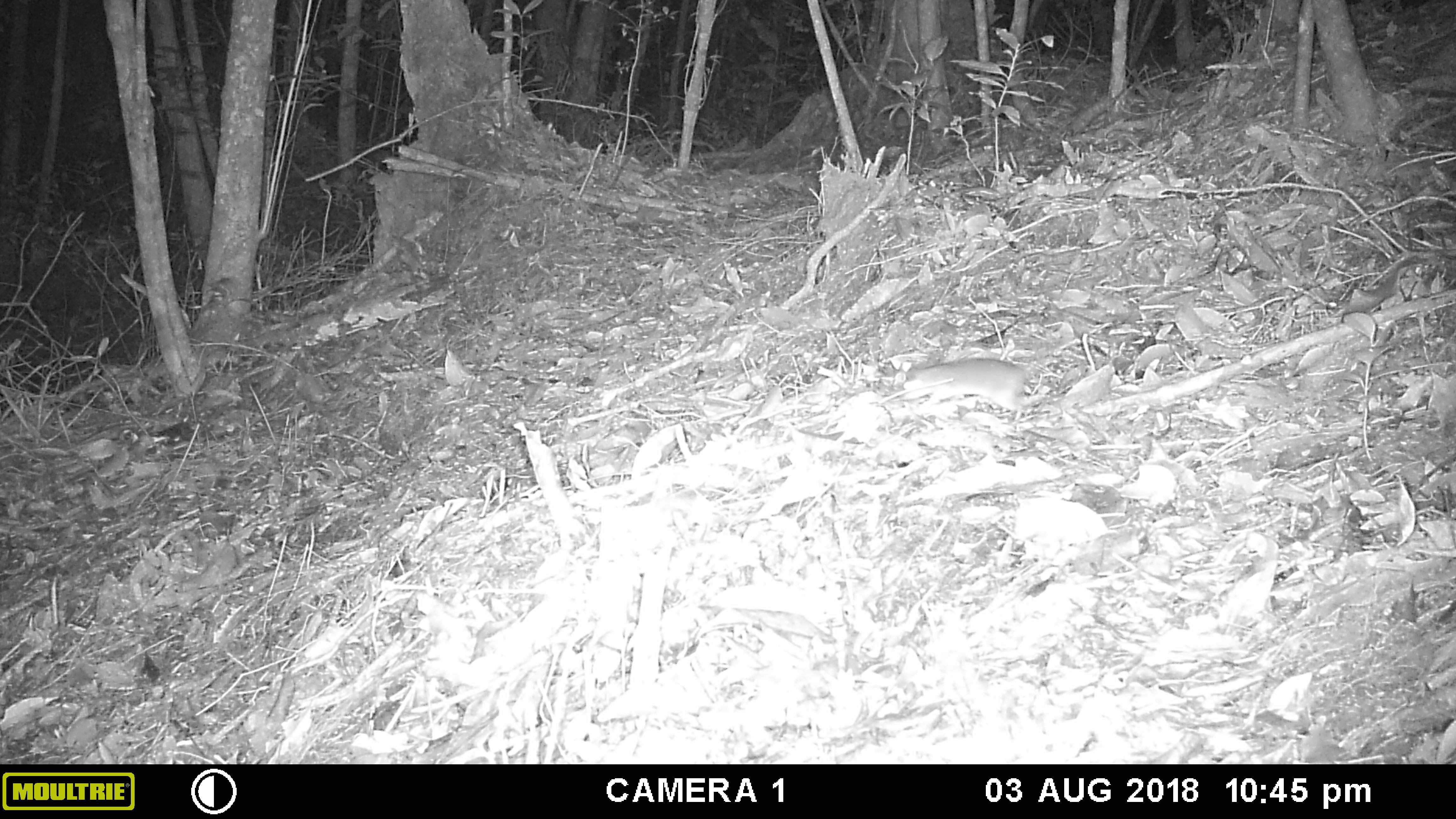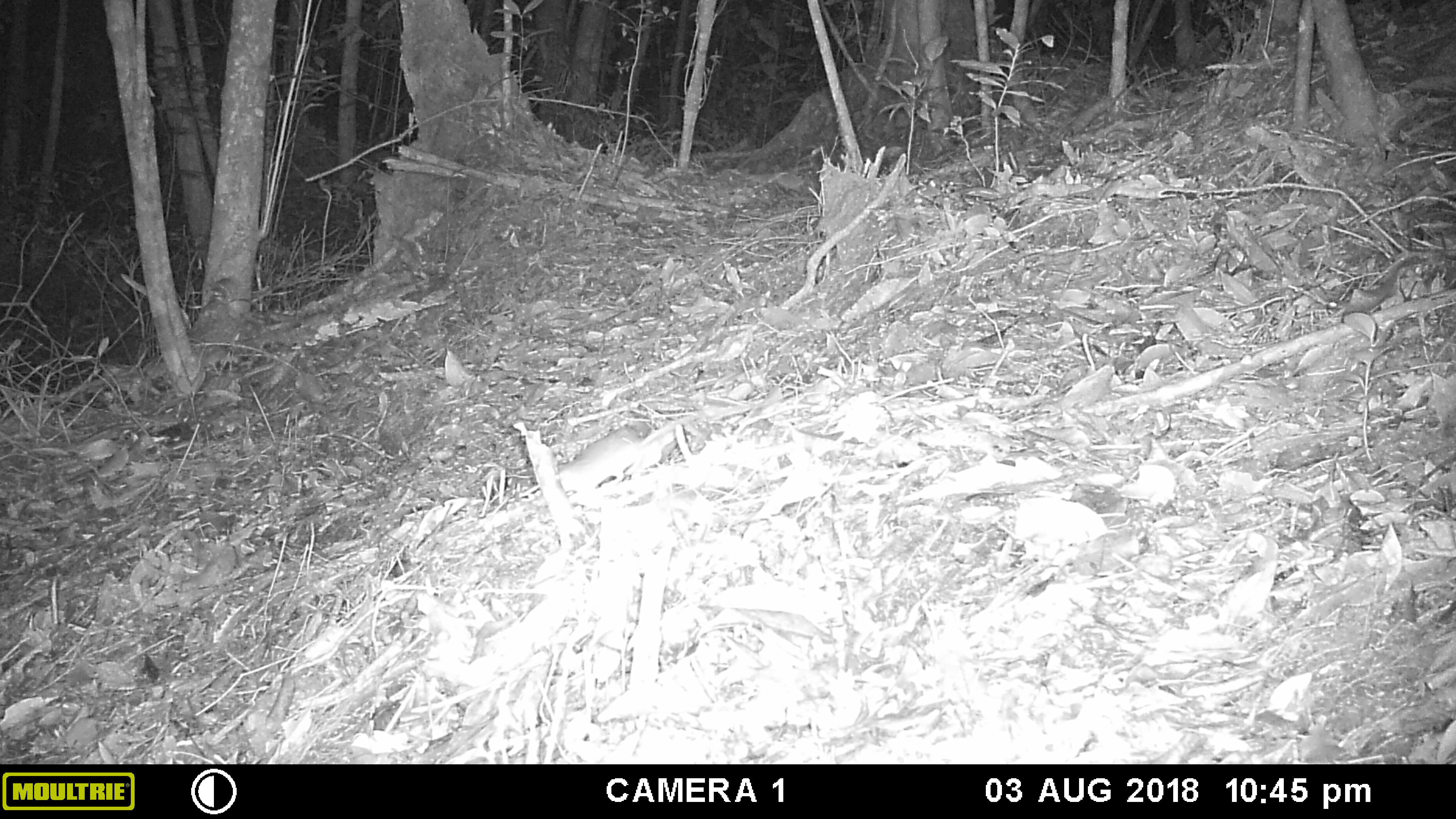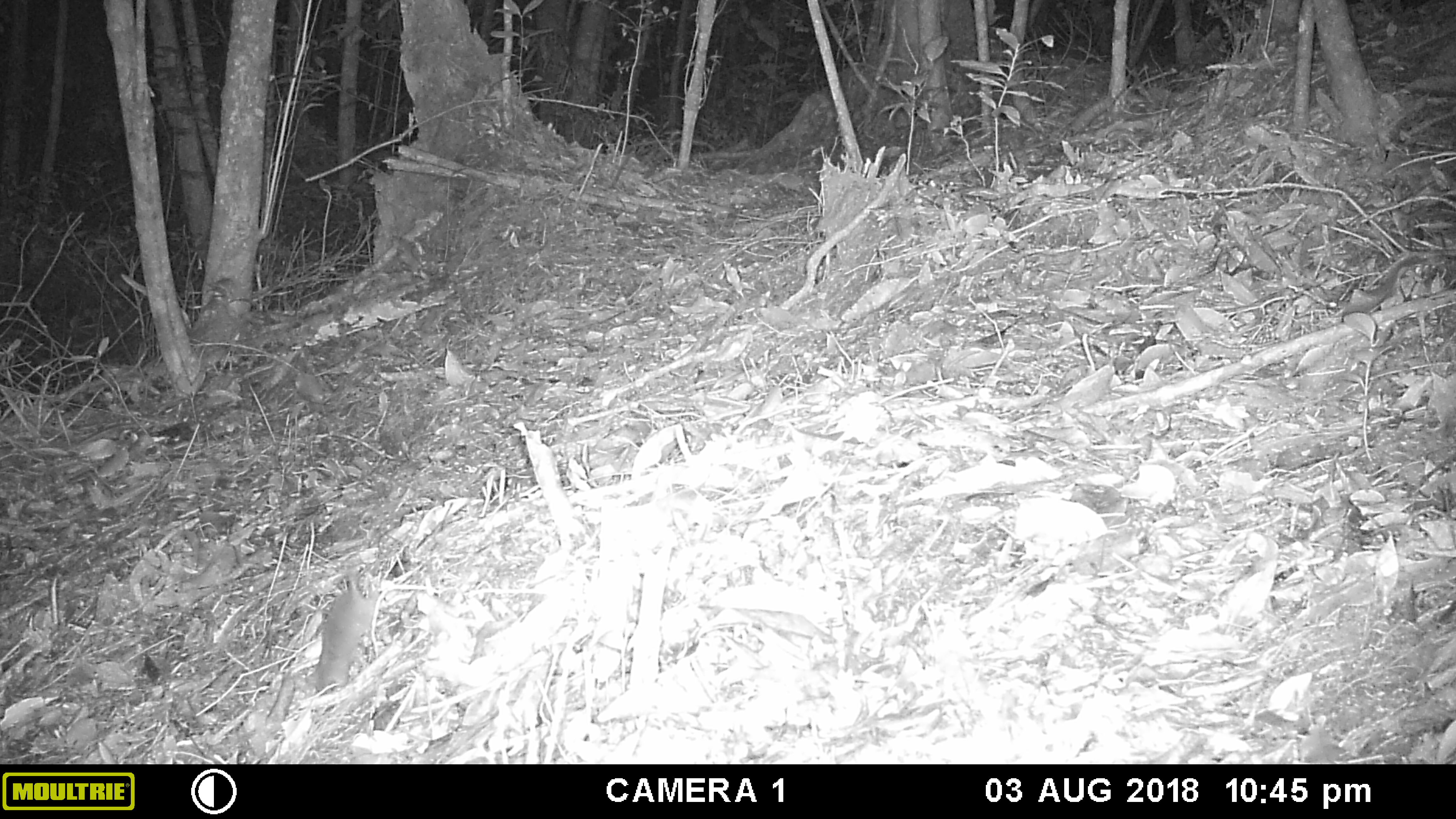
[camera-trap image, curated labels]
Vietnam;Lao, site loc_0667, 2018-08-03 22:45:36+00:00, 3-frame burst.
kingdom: Animalia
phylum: Chordata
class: Mammalia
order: Rodentia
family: Muridae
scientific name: Muridae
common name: old-world mice and rats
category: unidentified murid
Unidentified murid (old-world mice and rats) (Muridae). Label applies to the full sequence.